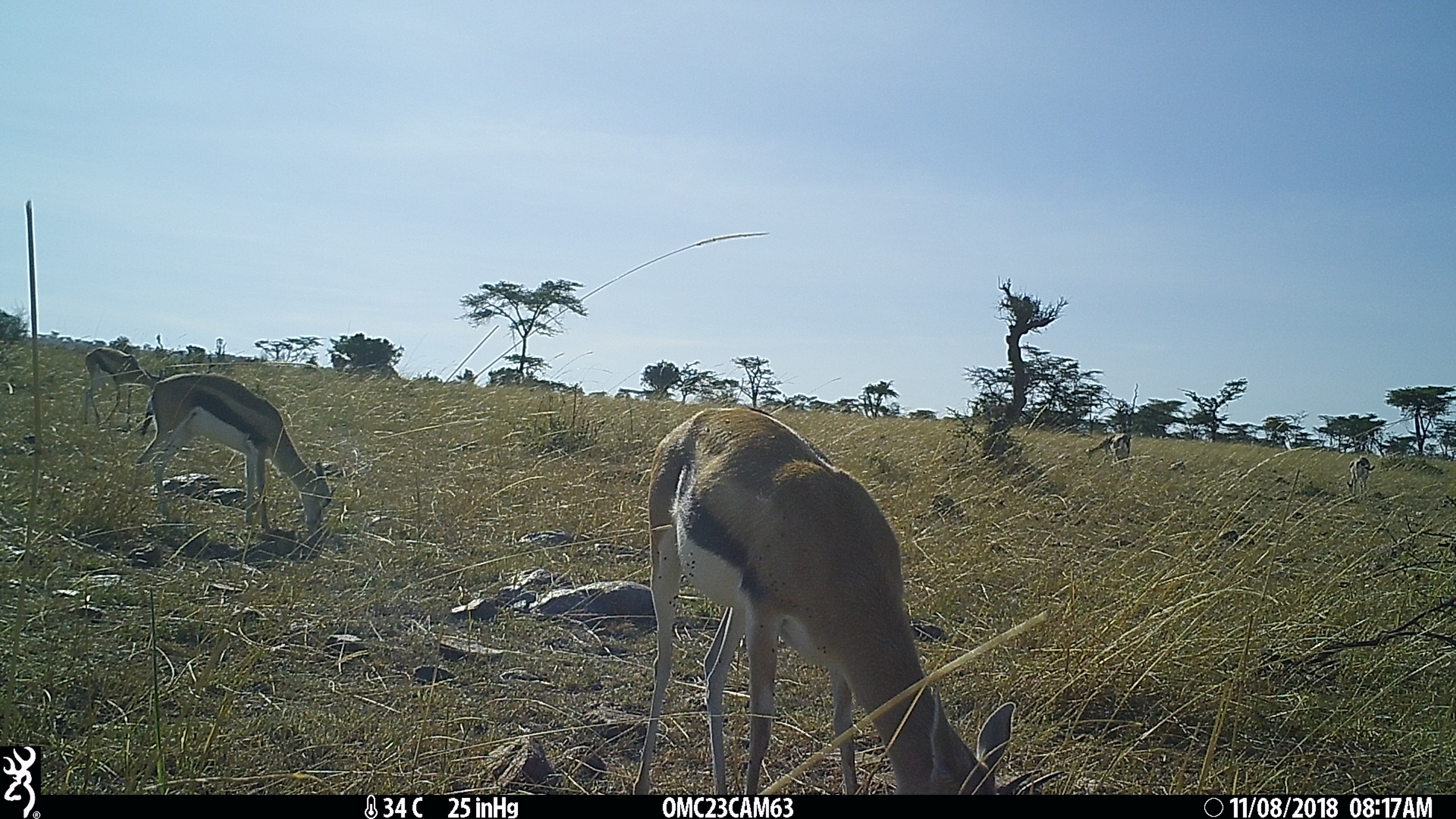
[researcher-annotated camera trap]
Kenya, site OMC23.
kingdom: Animalia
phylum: Chordata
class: Mammalia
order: Artiodactyla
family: Bovidae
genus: Eudorcas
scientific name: Eudorcas thomsonii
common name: thomon's gazelle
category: gazelle thomsons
Gazelle thomsons (thomon's gazelle) (Eudorcas thomsonii).